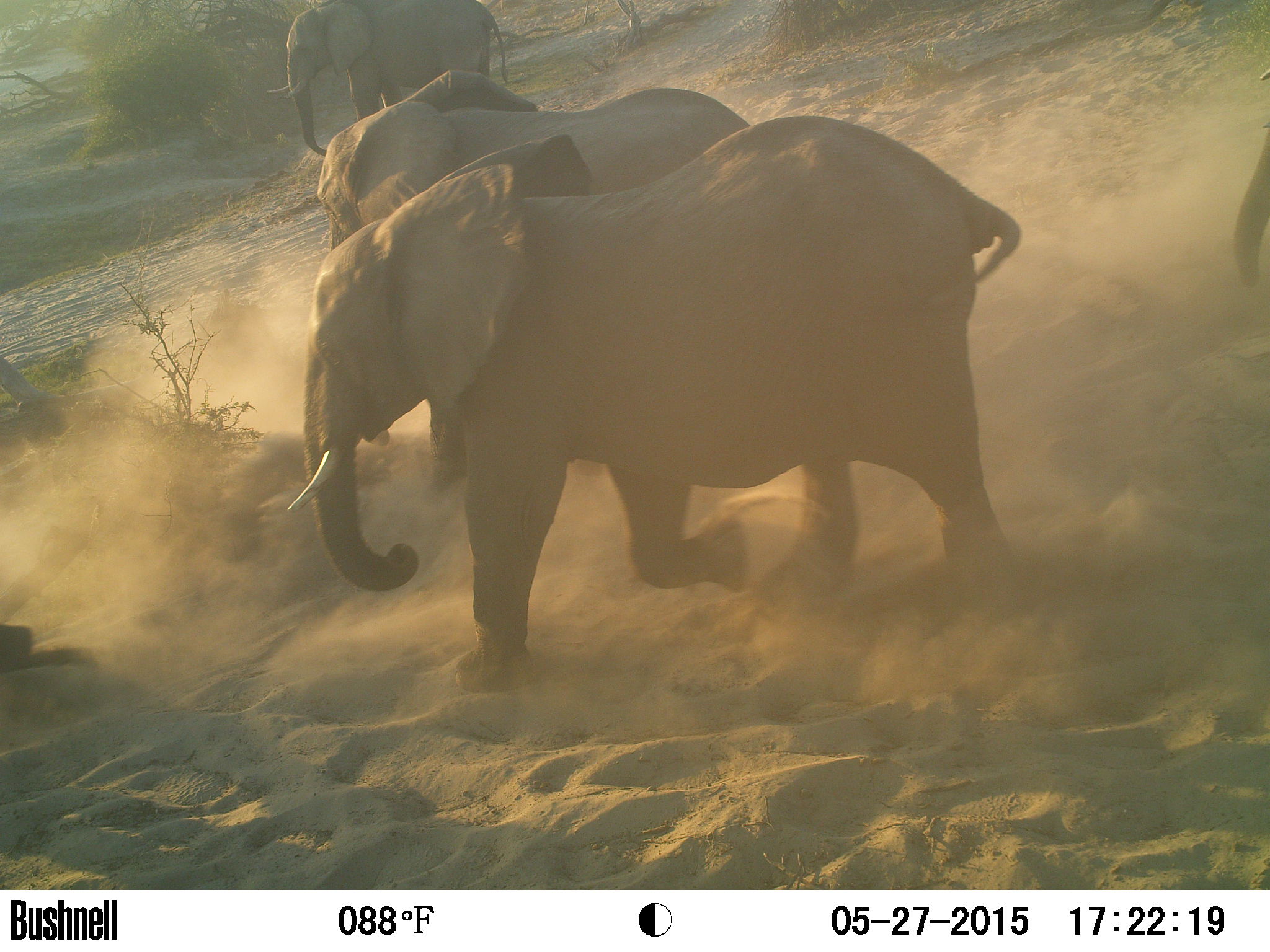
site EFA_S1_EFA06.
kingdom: Animalia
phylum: Chordata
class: Mammalia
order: Proboscidea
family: Elephantidae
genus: Loxodonta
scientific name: Loxodonta africana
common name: african bush elephant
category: elephant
Elephant (african bush elephant) (Loxodonta africana), count 4. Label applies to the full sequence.